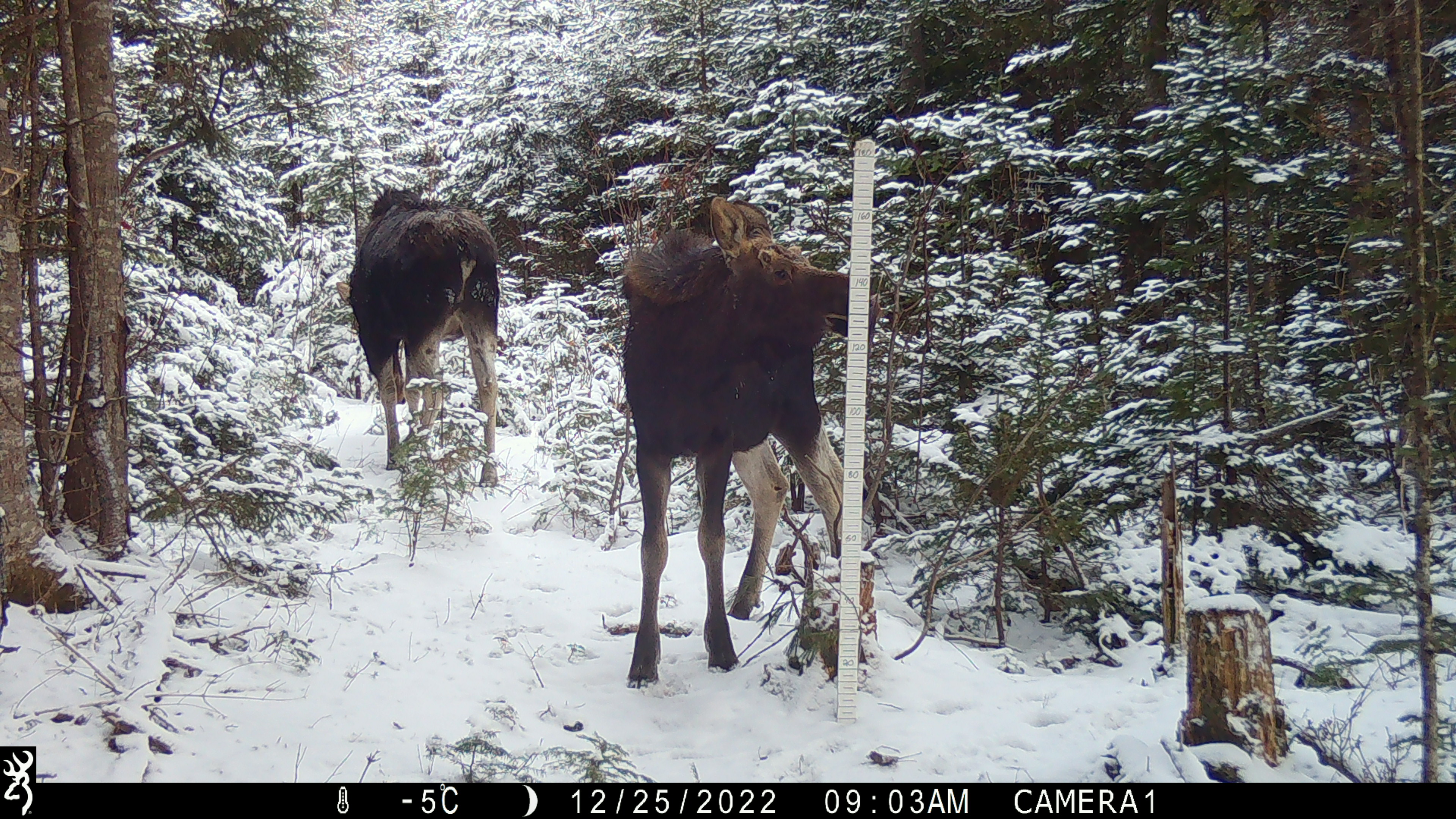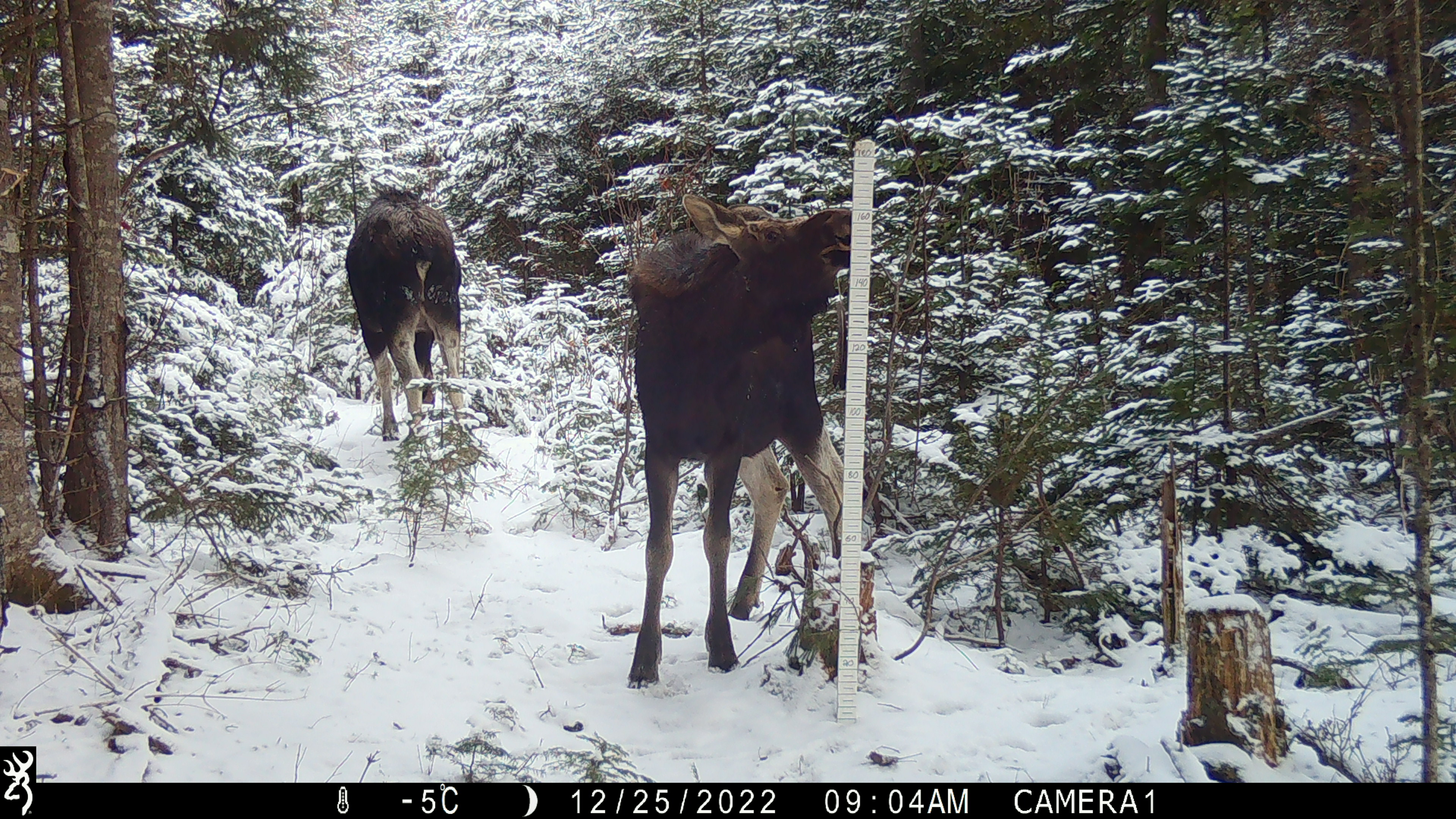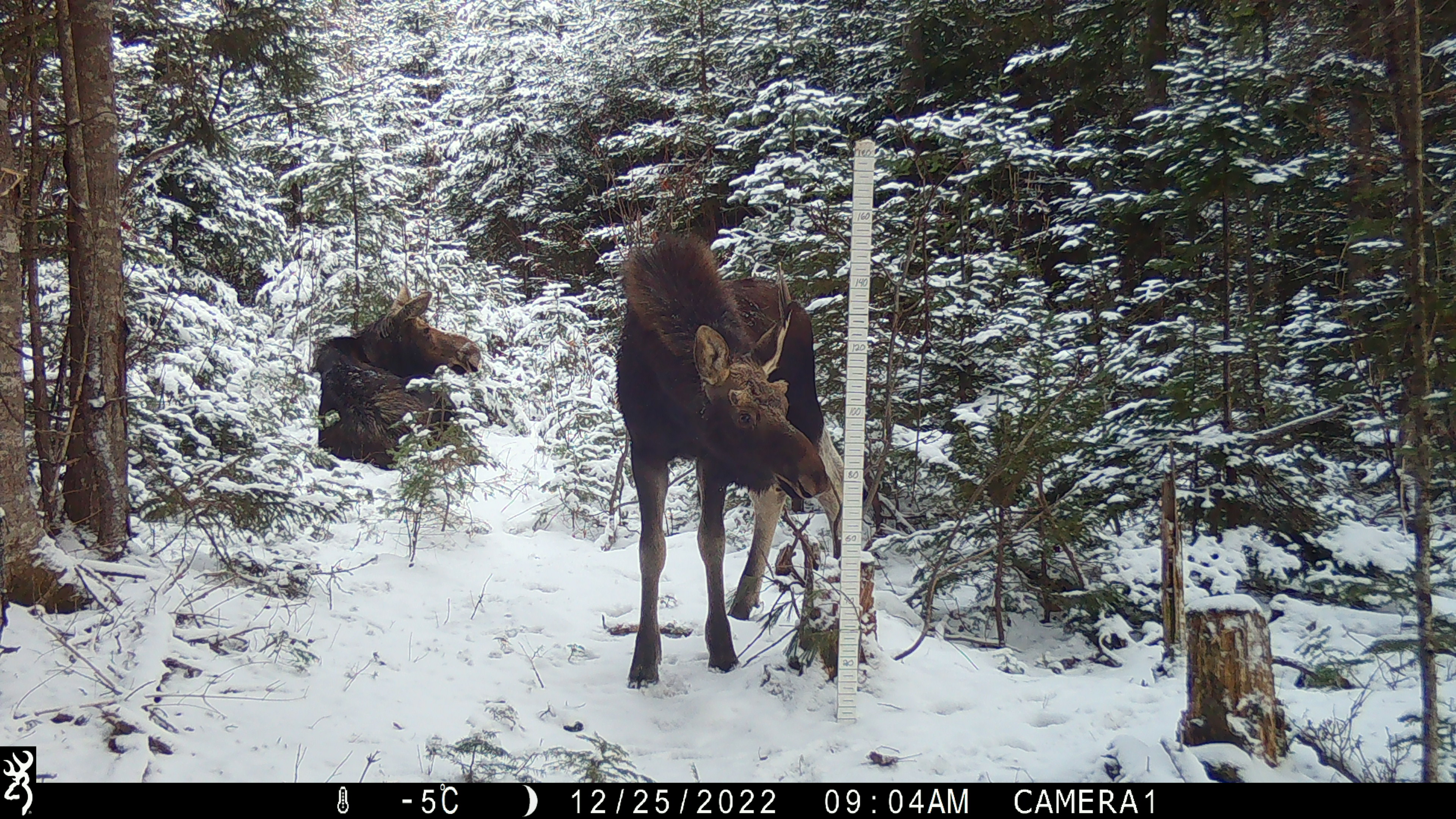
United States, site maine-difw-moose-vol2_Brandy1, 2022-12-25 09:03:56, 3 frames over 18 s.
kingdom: Animalia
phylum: Chordata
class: Mammalia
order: Artiodactyla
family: Cervidae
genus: Alces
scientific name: Alces alces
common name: moose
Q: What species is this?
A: Moose (Alces alces).